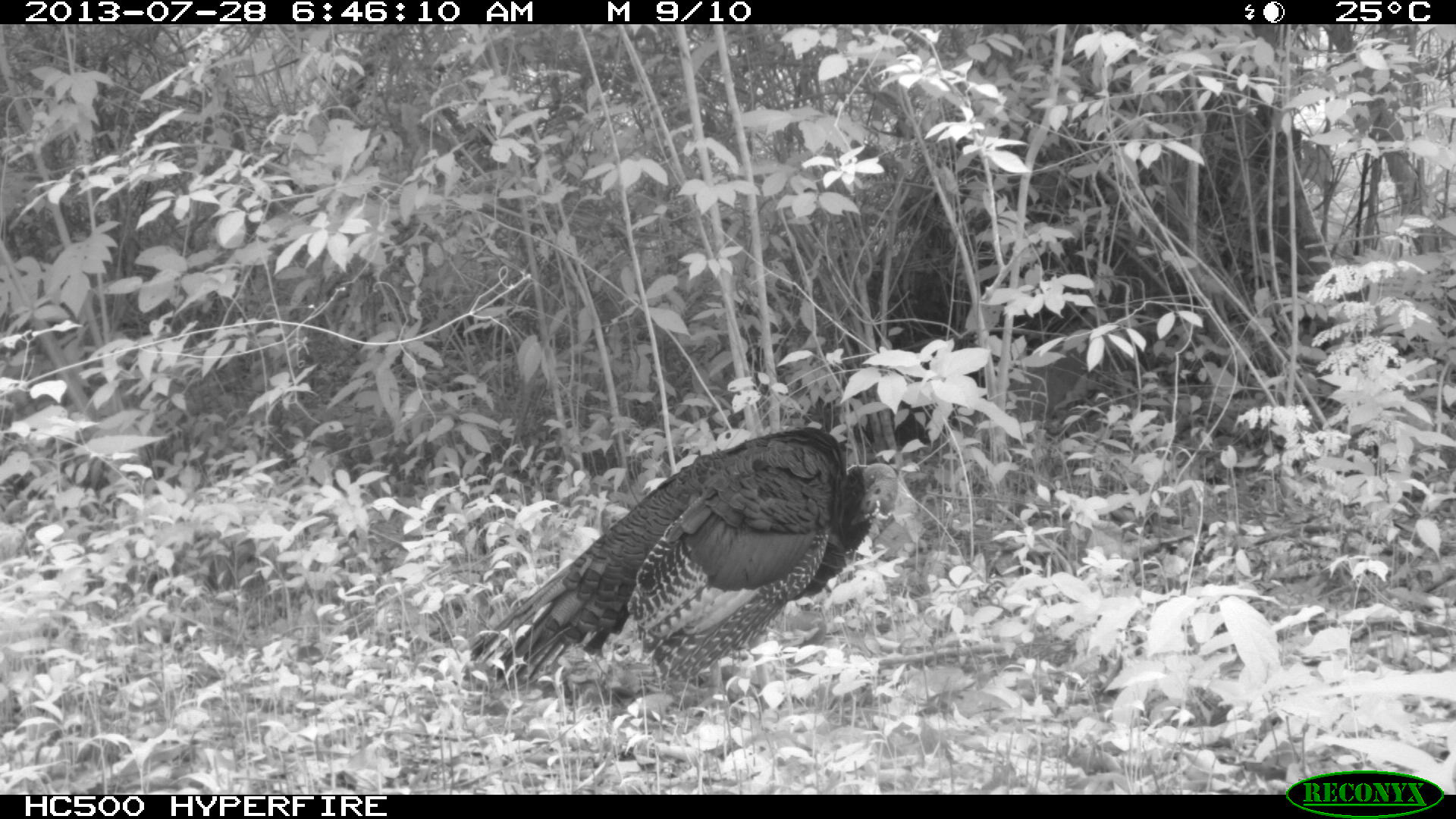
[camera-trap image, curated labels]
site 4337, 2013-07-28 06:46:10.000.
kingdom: Animalia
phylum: Chordata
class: Aves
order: Galliformes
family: Phasianidae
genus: Meleagris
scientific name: Meleagris ocellata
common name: ocellated turkey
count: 1